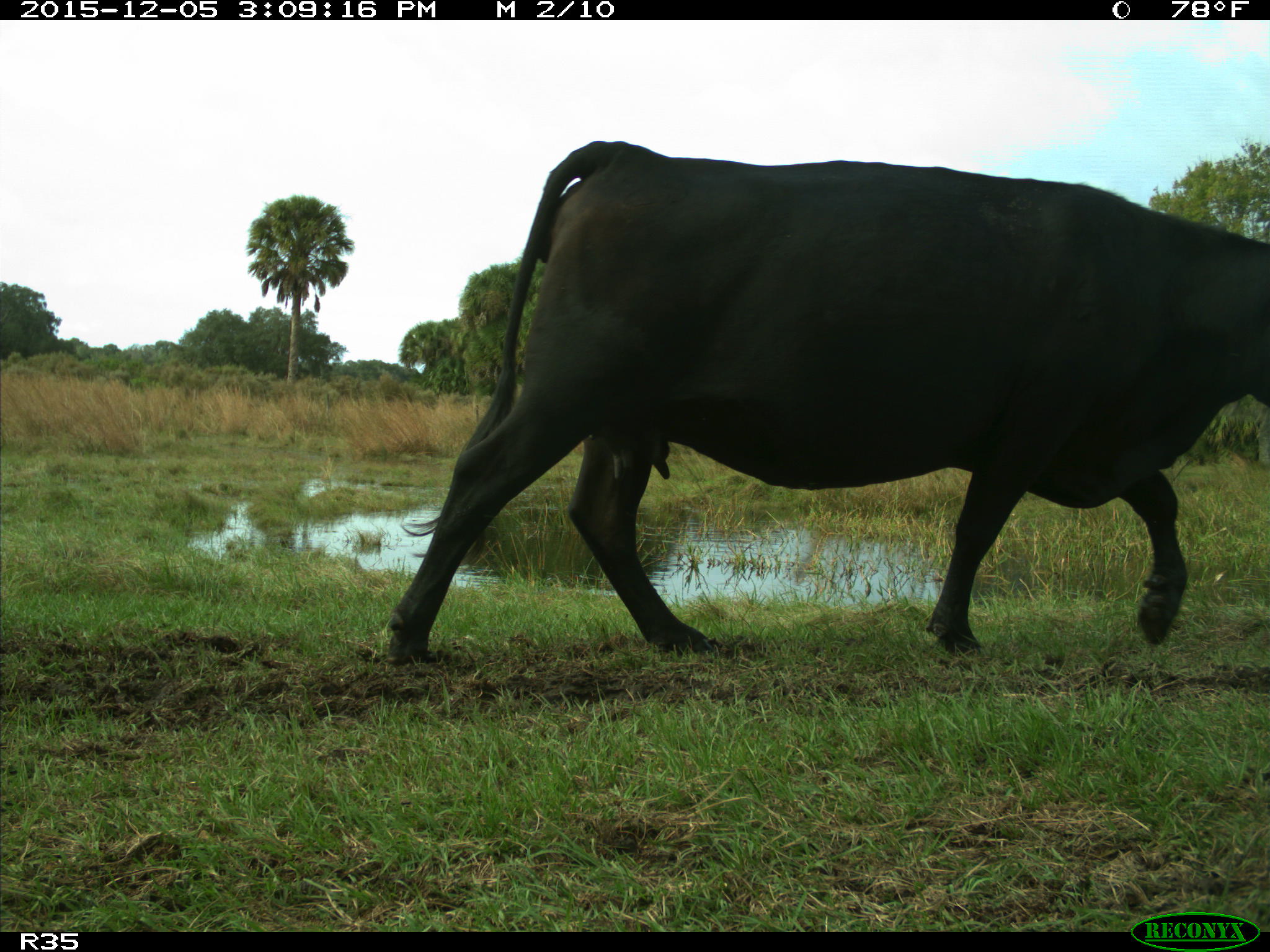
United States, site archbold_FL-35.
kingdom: Animalia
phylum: Chordata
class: Mammalia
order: Artiodactyla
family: Bovidae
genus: Bos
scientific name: Bos taurus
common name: domestic cow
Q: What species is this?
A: Bos taurus (domestic cow).